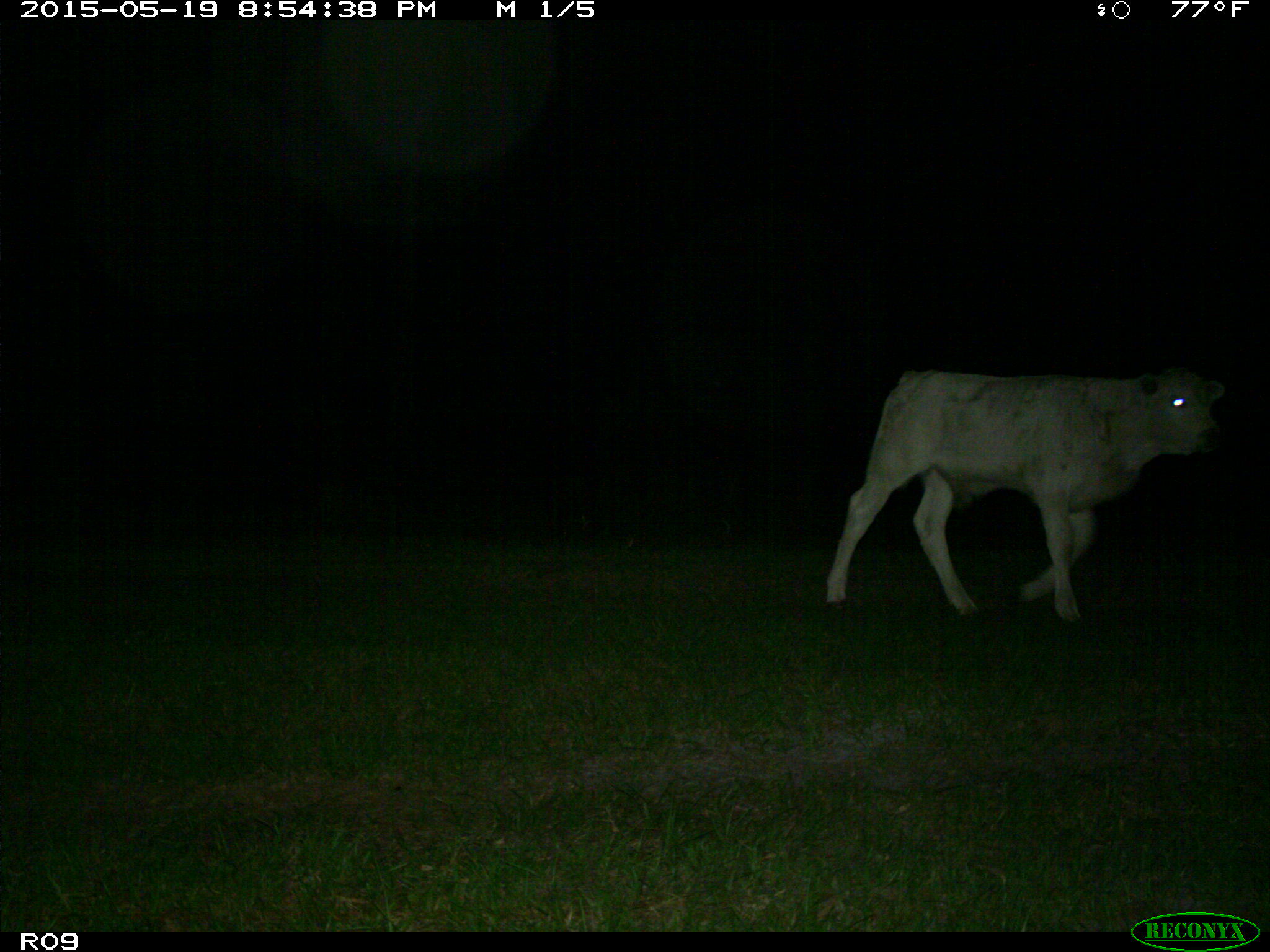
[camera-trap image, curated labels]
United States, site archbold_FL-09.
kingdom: Animalia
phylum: Chordata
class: Mammalia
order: Artiodactyla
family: Bovidae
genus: Bos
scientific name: Bos taurus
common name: domestic cow